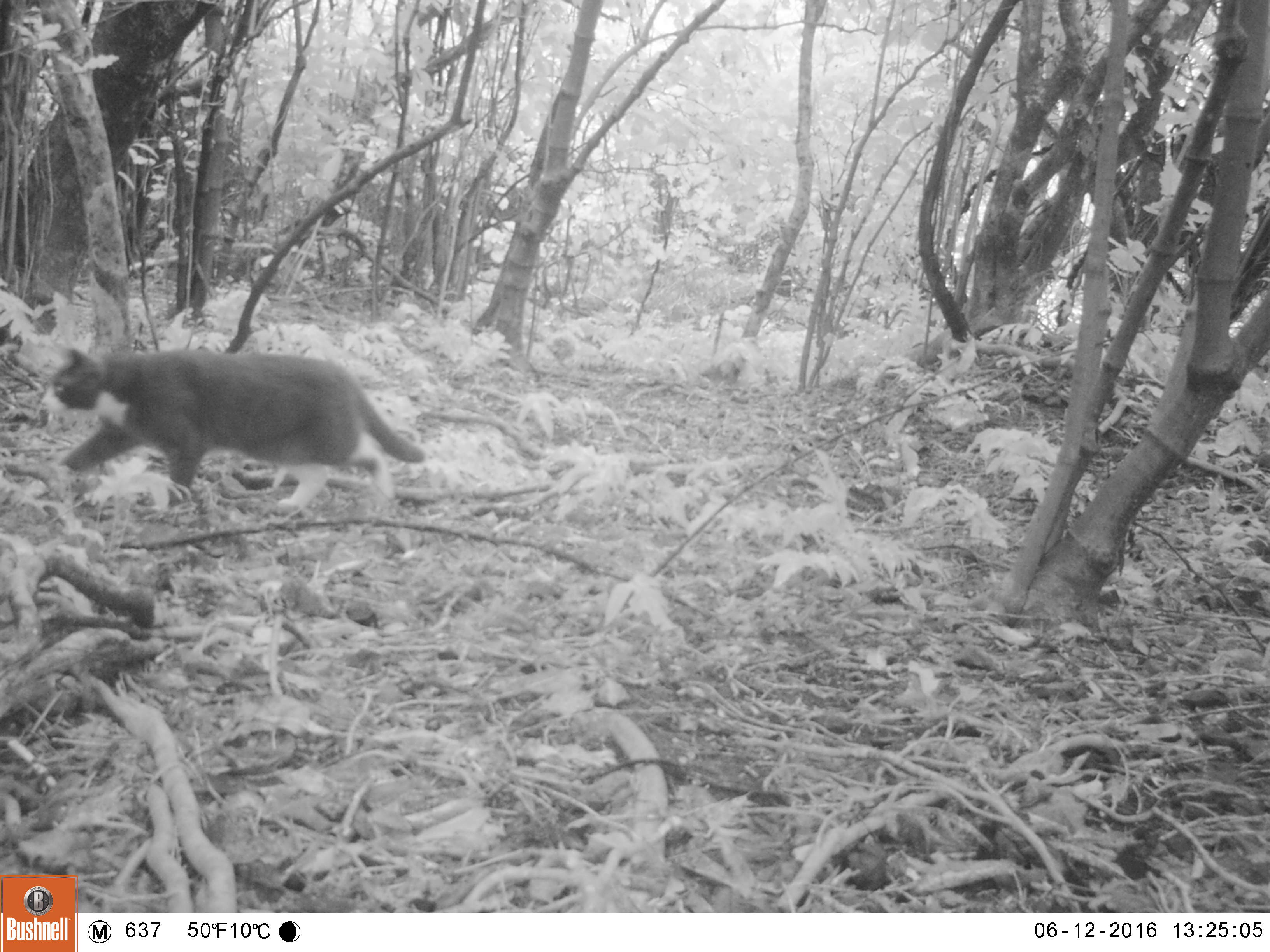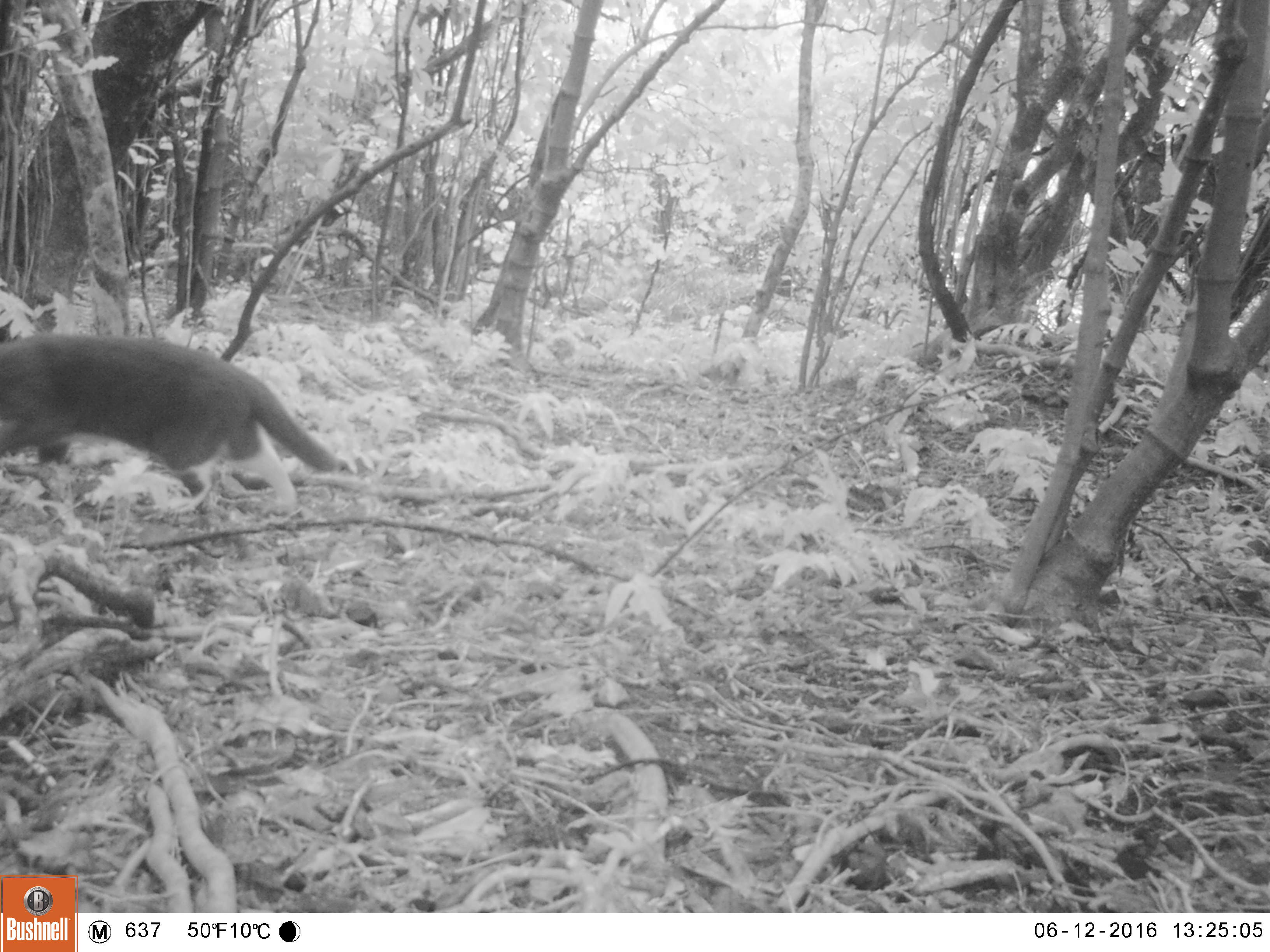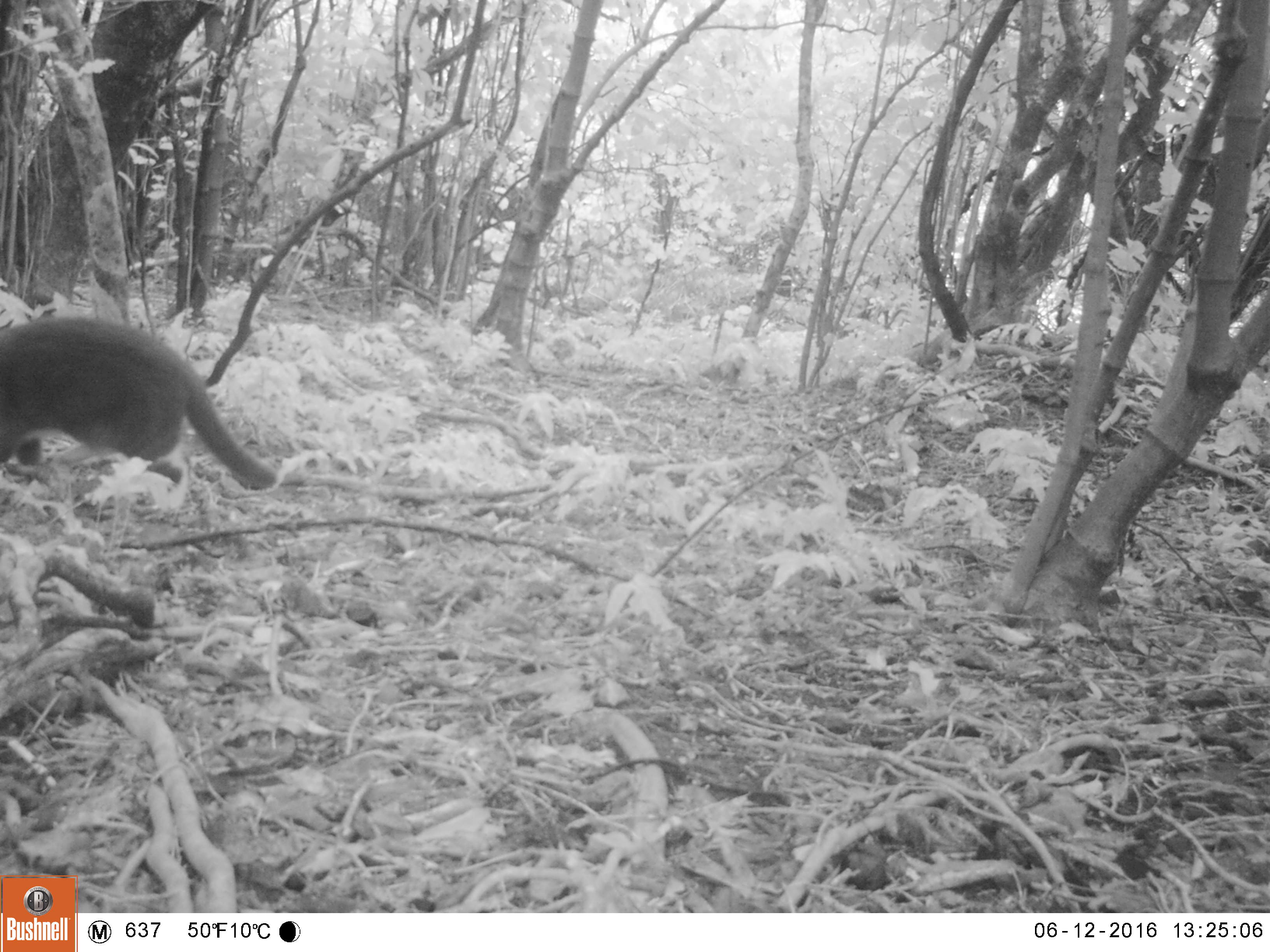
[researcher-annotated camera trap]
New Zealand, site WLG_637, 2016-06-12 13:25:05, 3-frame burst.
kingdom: Animalia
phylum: Chordata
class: Mammalia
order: Carnivora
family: Felidae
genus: Felis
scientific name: Felis catus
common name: domestic cat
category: cat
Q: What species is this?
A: Cat (domestic cat) (Felis catus).